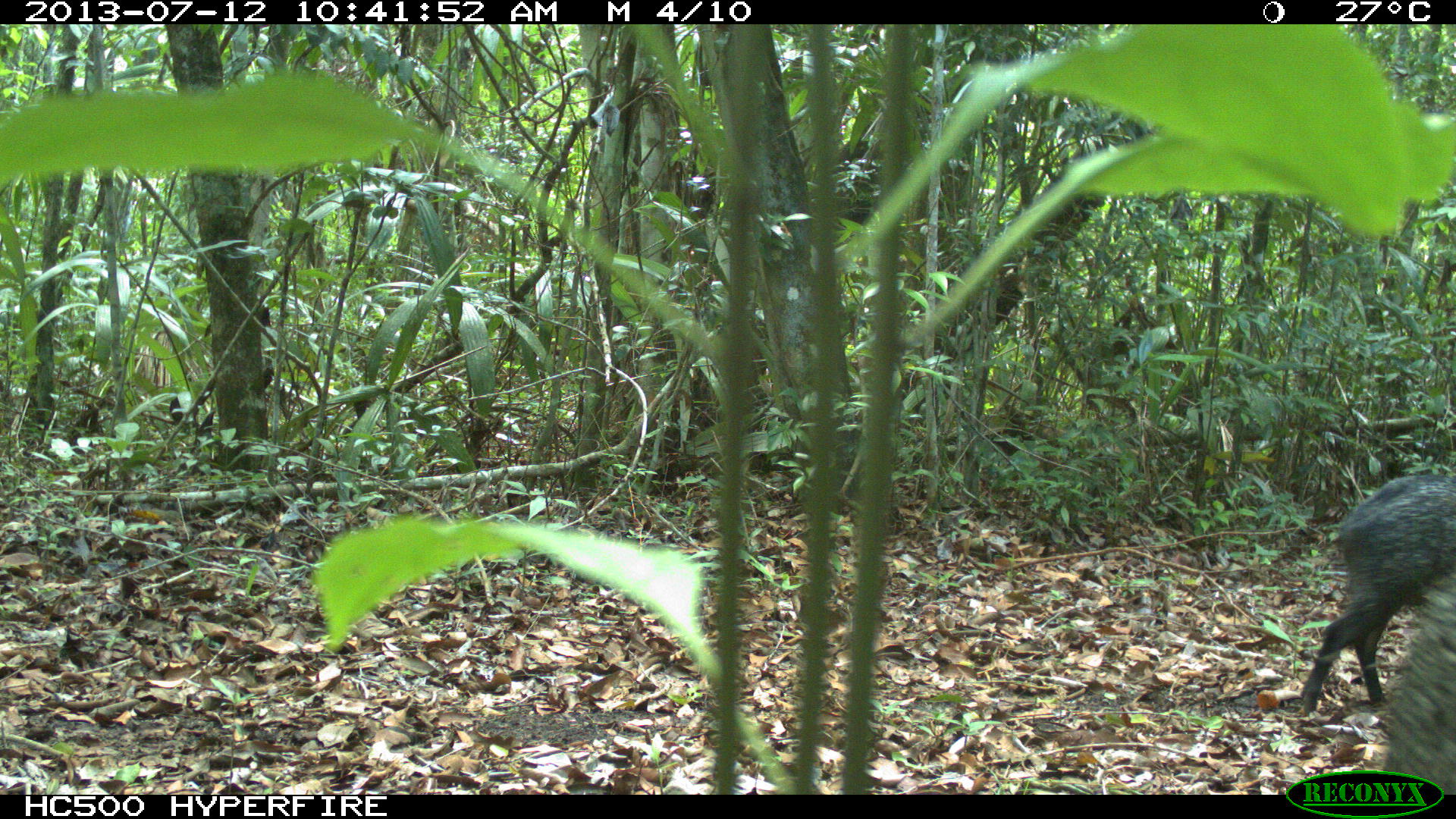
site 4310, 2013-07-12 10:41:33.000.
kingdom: Animalia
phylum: Chordata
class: Mammalia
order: Artiodactyla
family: Tayassuidae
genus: Pecari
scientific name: Pecari tajacu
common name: collared peccary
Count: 13.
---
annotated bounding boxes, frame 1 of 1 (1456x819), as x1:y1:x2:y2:
pecari tajacu: 1299:473:1456:716; 1380:564:1456:793